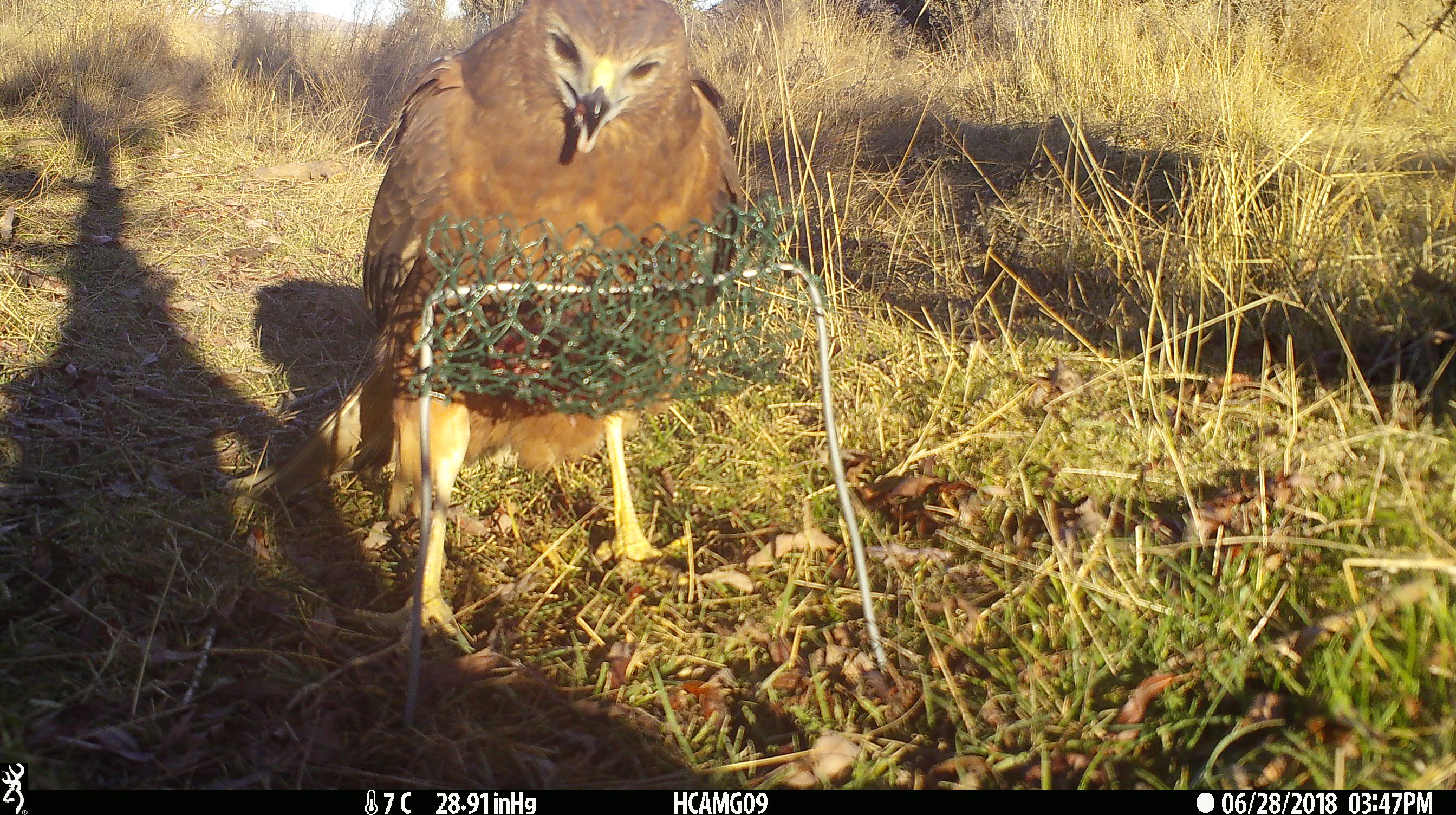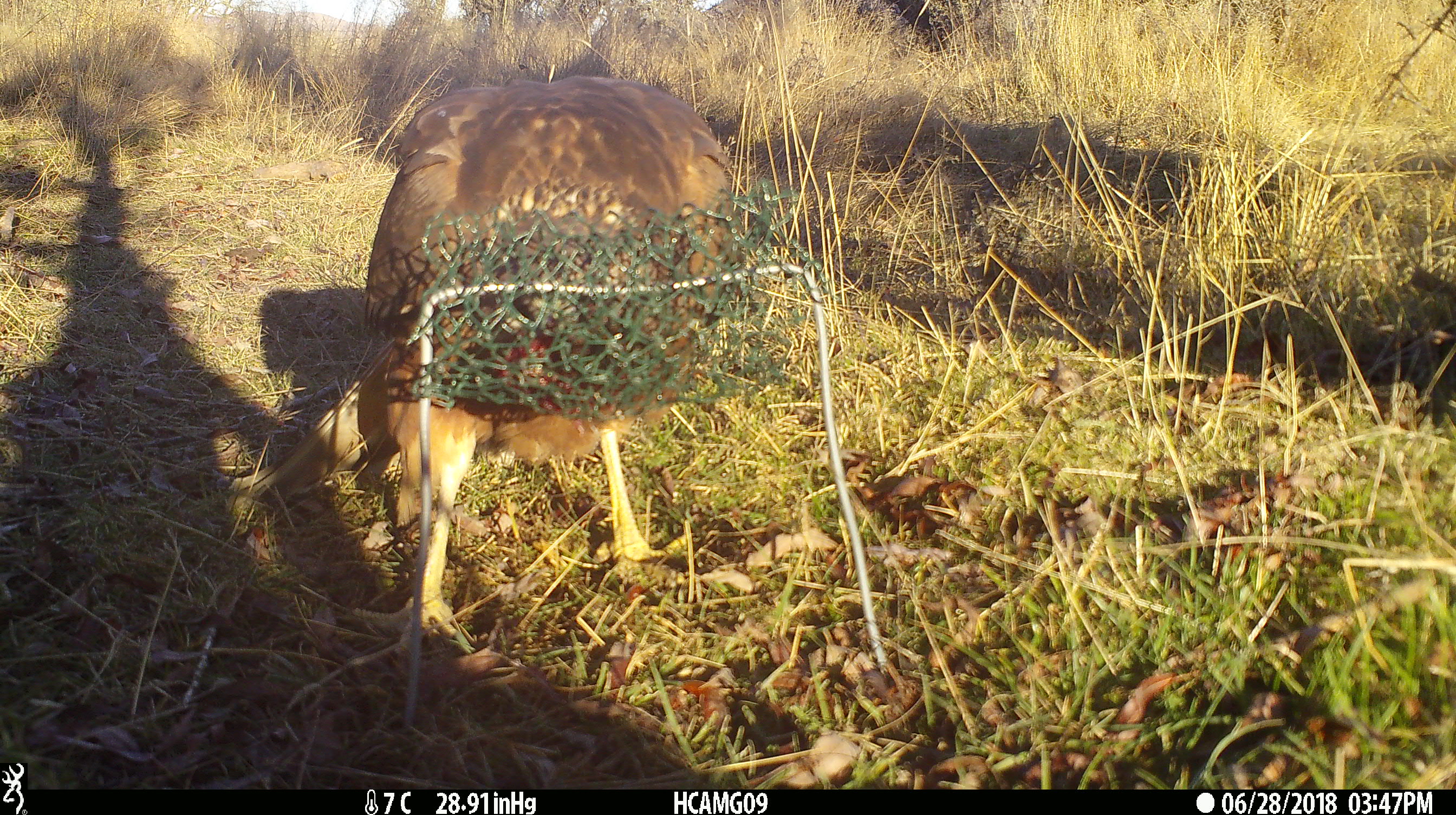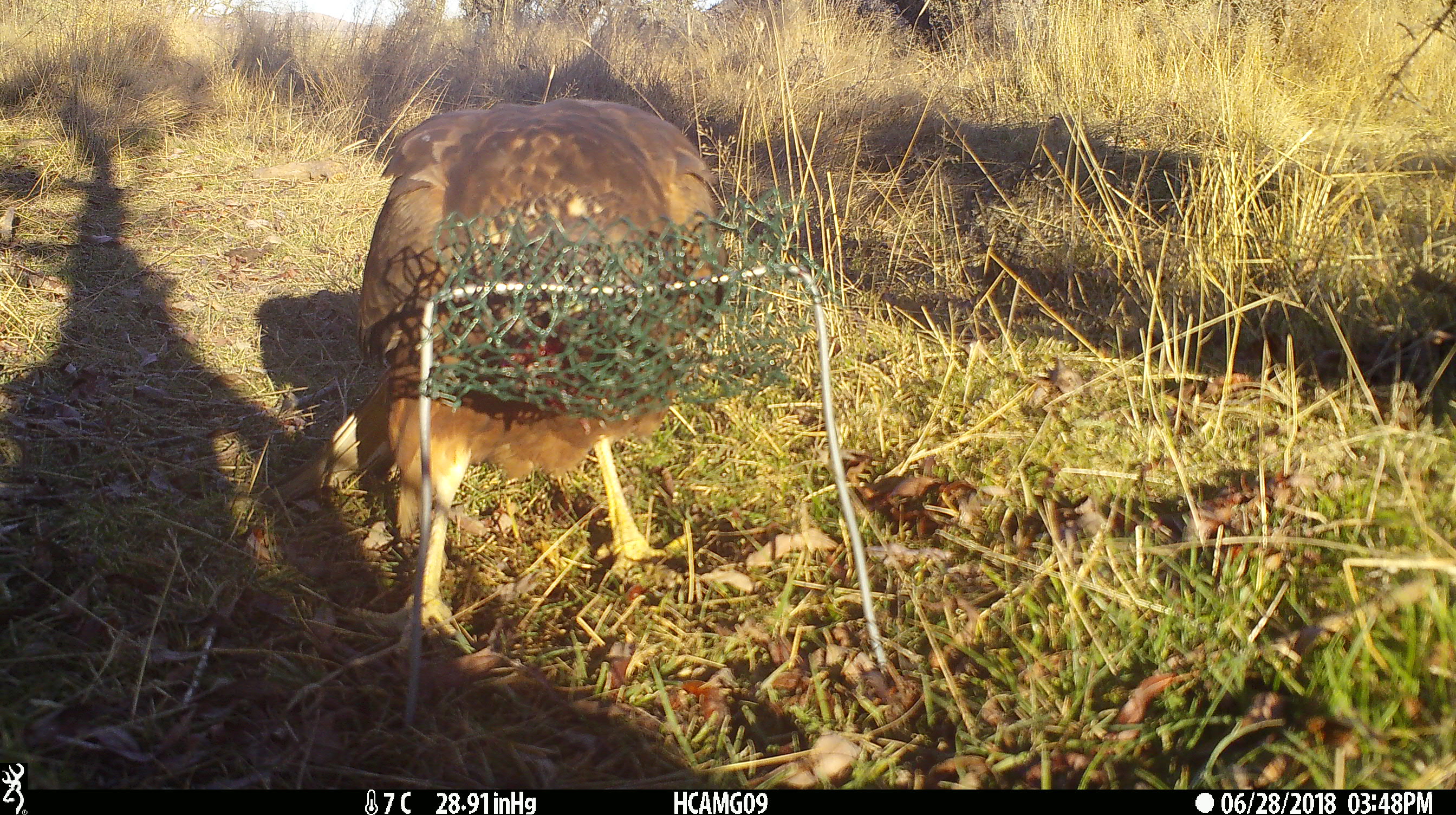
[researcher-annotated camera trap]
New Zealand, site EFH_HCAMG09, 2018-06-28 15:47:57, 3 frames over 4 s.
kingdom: Animalia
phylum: Chordata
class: Aves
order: Accipitriformes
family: Accipitridae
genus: Circus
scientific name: Circus approximans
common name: swamp harrier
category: harrier